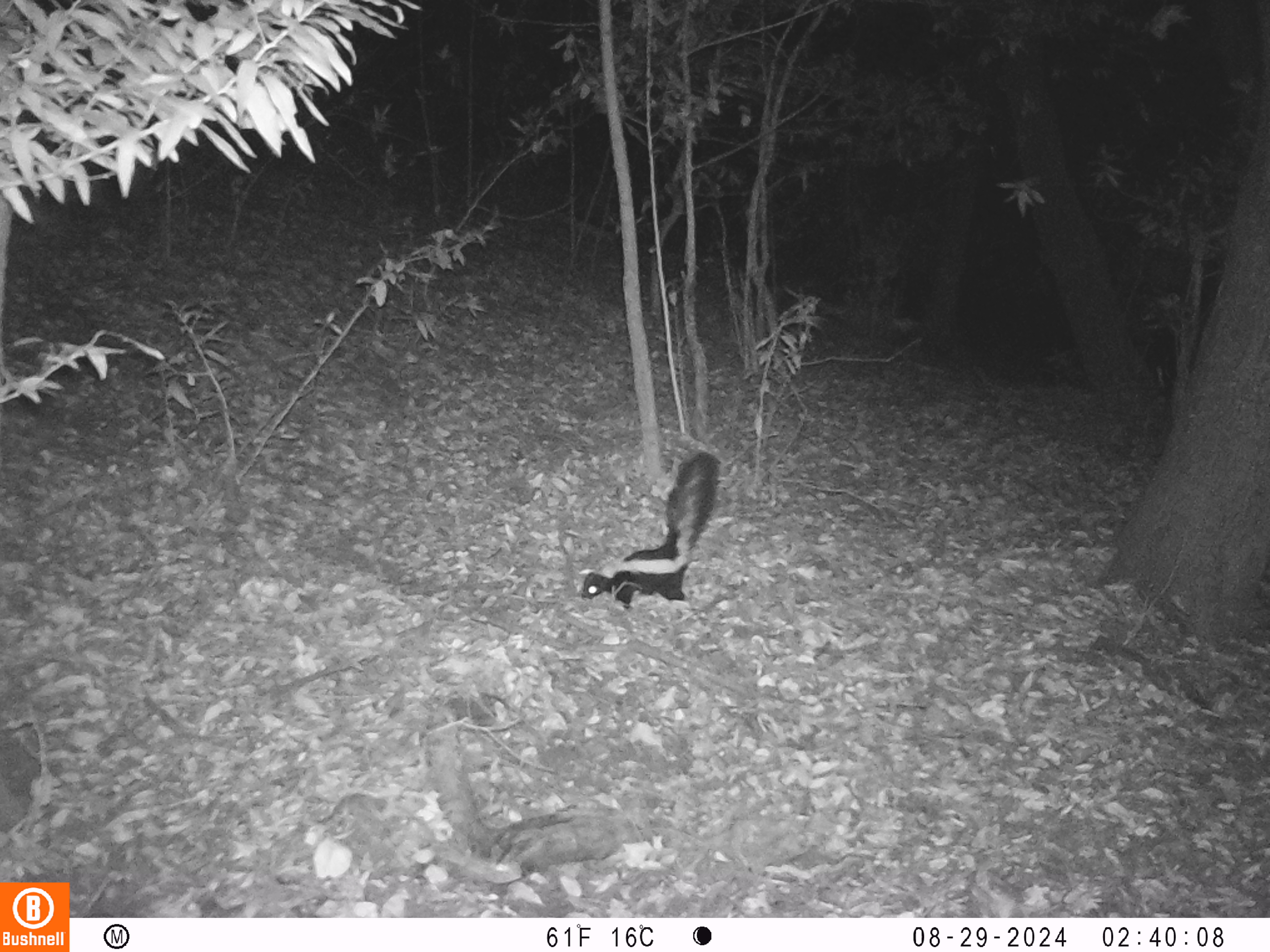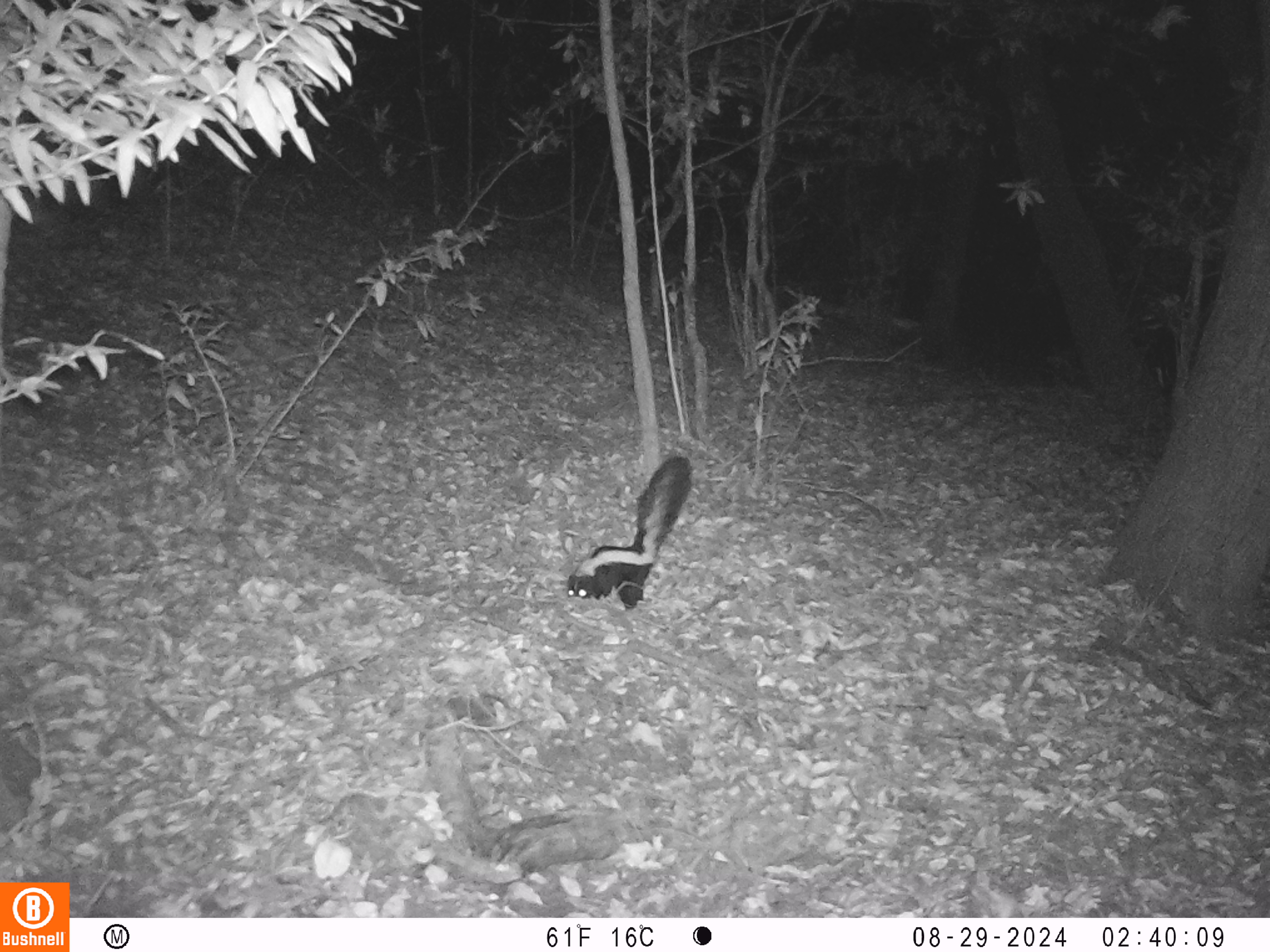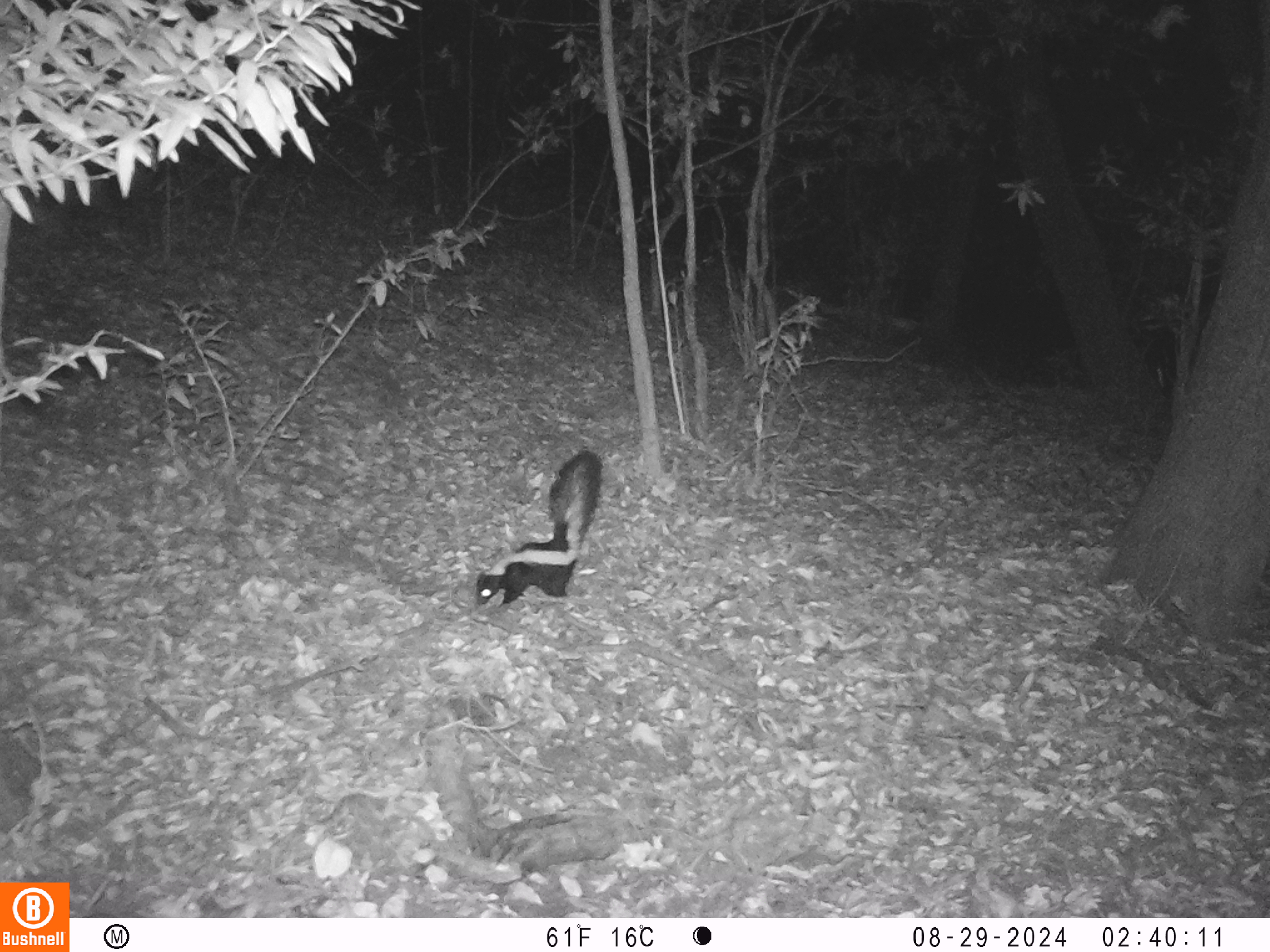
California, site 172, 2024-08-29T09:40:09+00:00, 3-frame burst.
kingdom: Animalia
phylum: Chordata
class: Mammalia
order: Carnivora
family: Mephitidae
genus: Mephitis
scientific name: Mephitis mephitis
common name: striped skunk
Striped skunk (Mephitis mephitis).